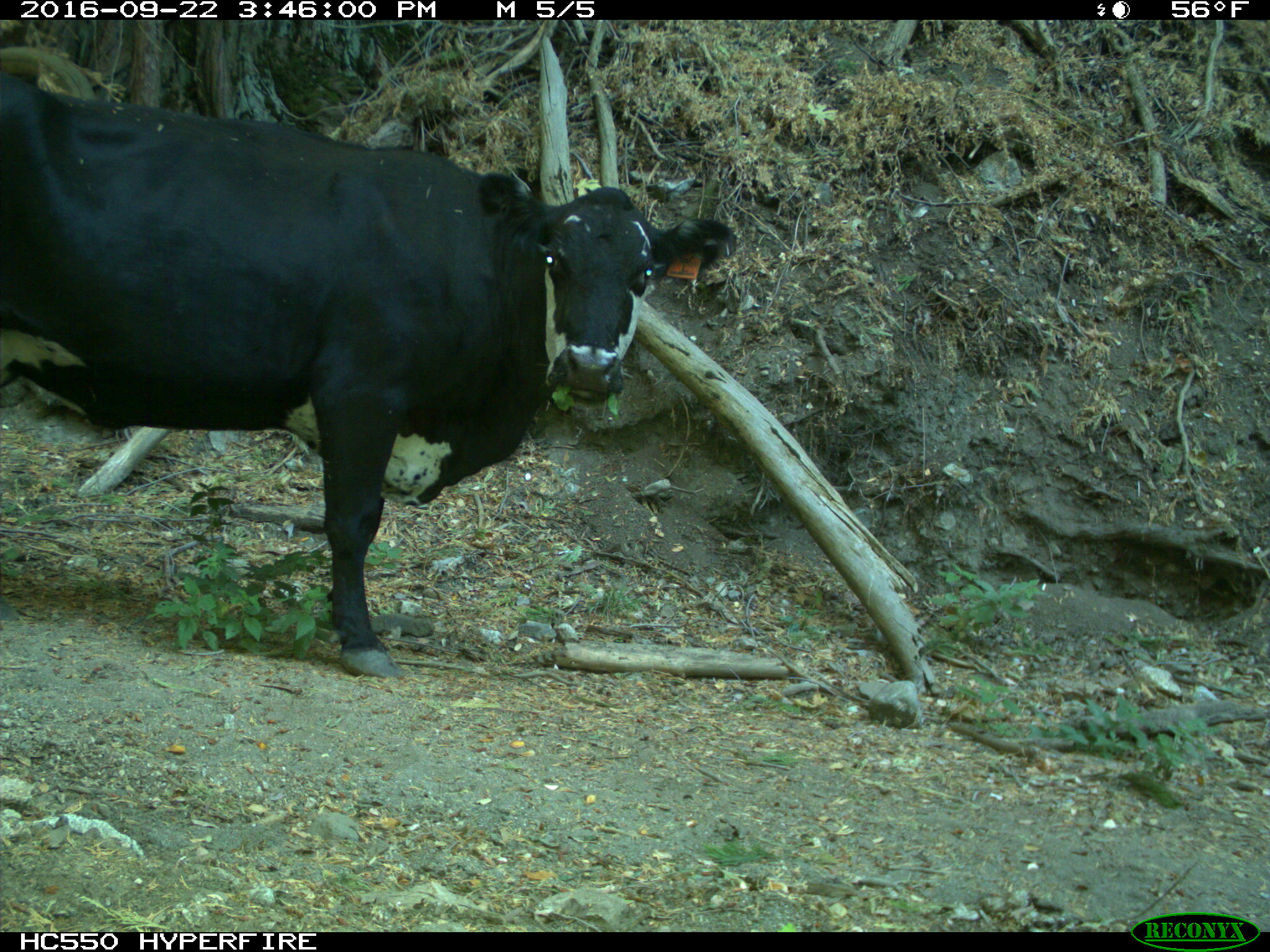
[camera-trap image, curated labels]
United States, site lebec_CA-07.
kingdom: Animalia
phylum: Chordata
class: Mammalia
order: Artiodactyla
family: Bovidae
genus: Bos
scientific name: Bos taurus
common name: domestic cow